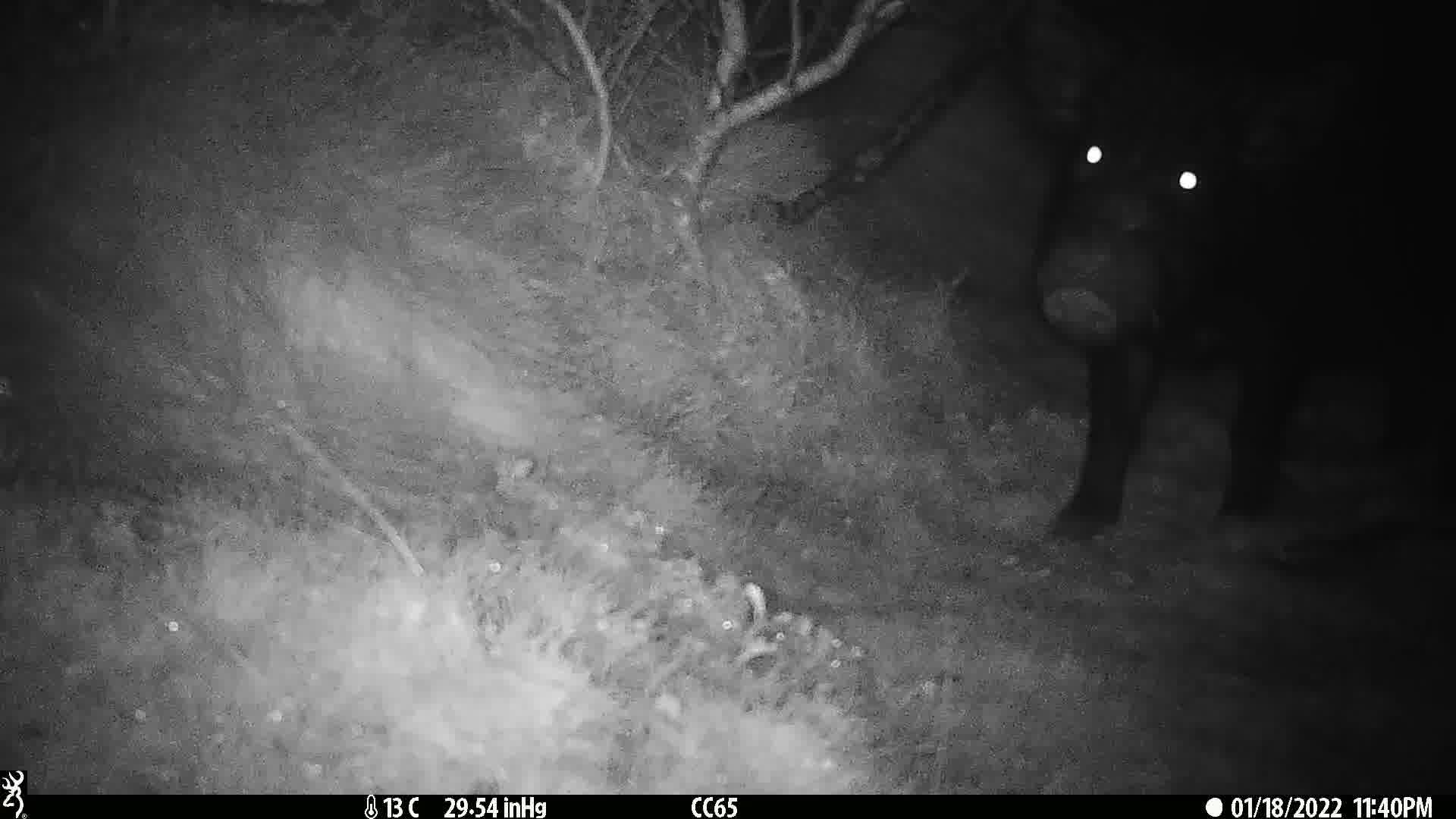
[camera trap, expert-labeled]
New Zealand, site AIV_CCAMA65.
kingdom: Animalia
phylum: Chordata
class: Mammalia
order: Artiodactyla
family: Suidae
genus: Sus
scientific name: Sus scrofa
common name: pig